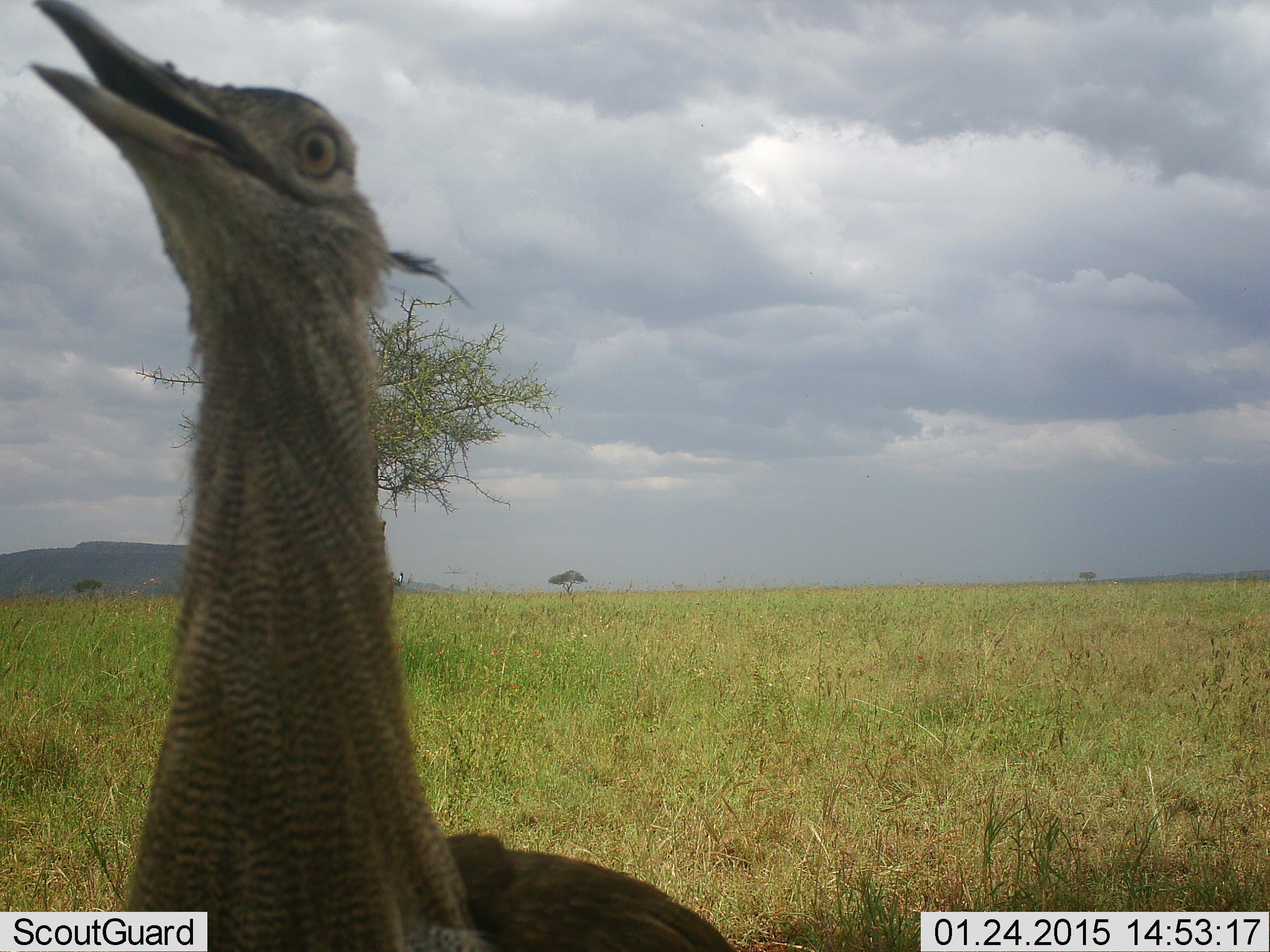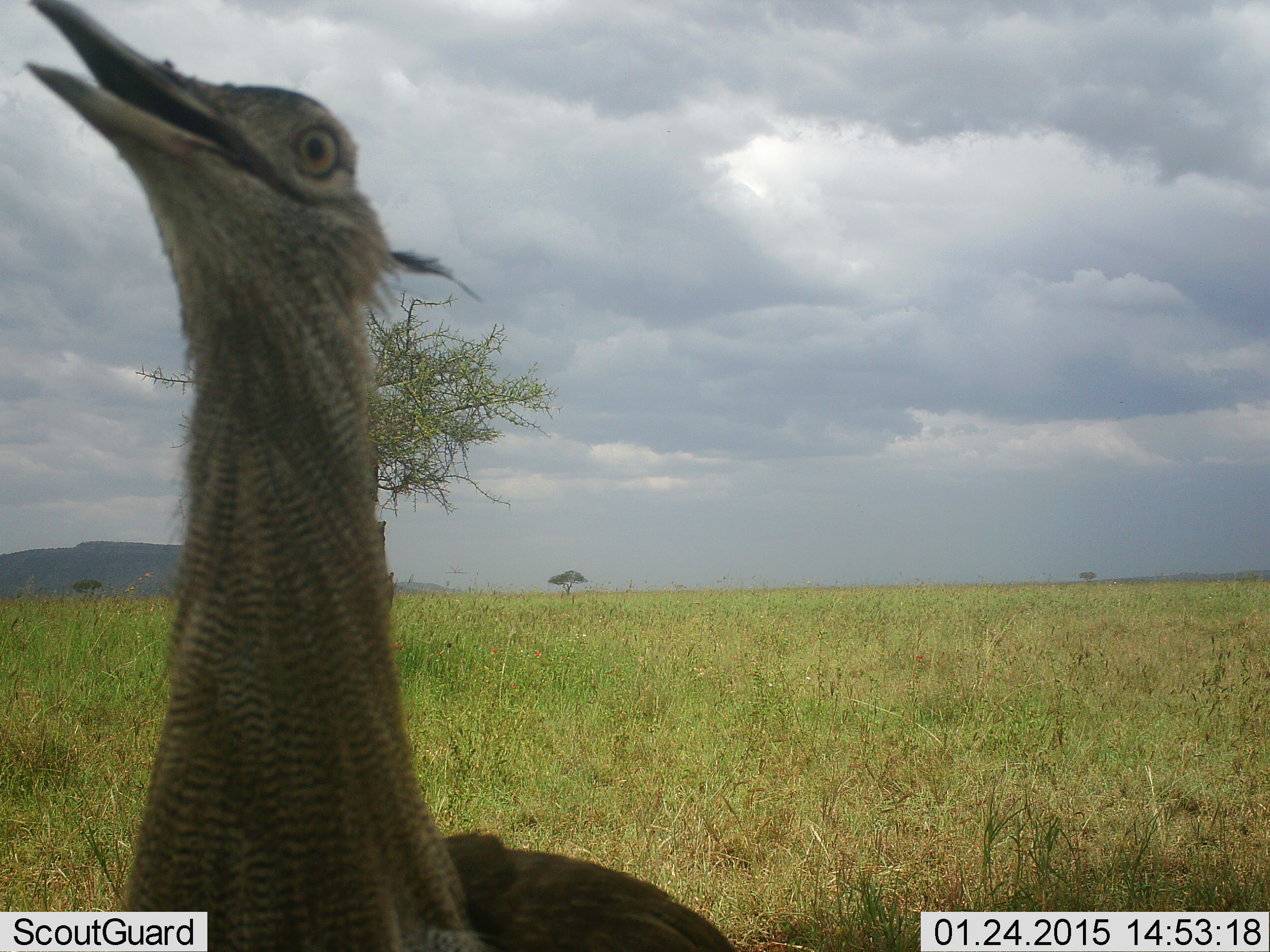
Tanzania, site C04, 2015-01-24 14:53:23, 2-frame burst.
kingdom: Animalia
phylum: Chordata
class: Aves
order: Otidiformes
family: Otididae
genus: Ardeotis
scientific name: Ardeotis kori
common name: kori bustard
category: koribustard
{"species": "koribustard (kori bustard) (Ardeotis kori)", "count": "1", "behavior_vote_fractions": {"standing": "100%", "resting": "10%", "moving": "0%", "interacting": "0%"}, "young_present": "0%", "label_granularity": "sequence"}